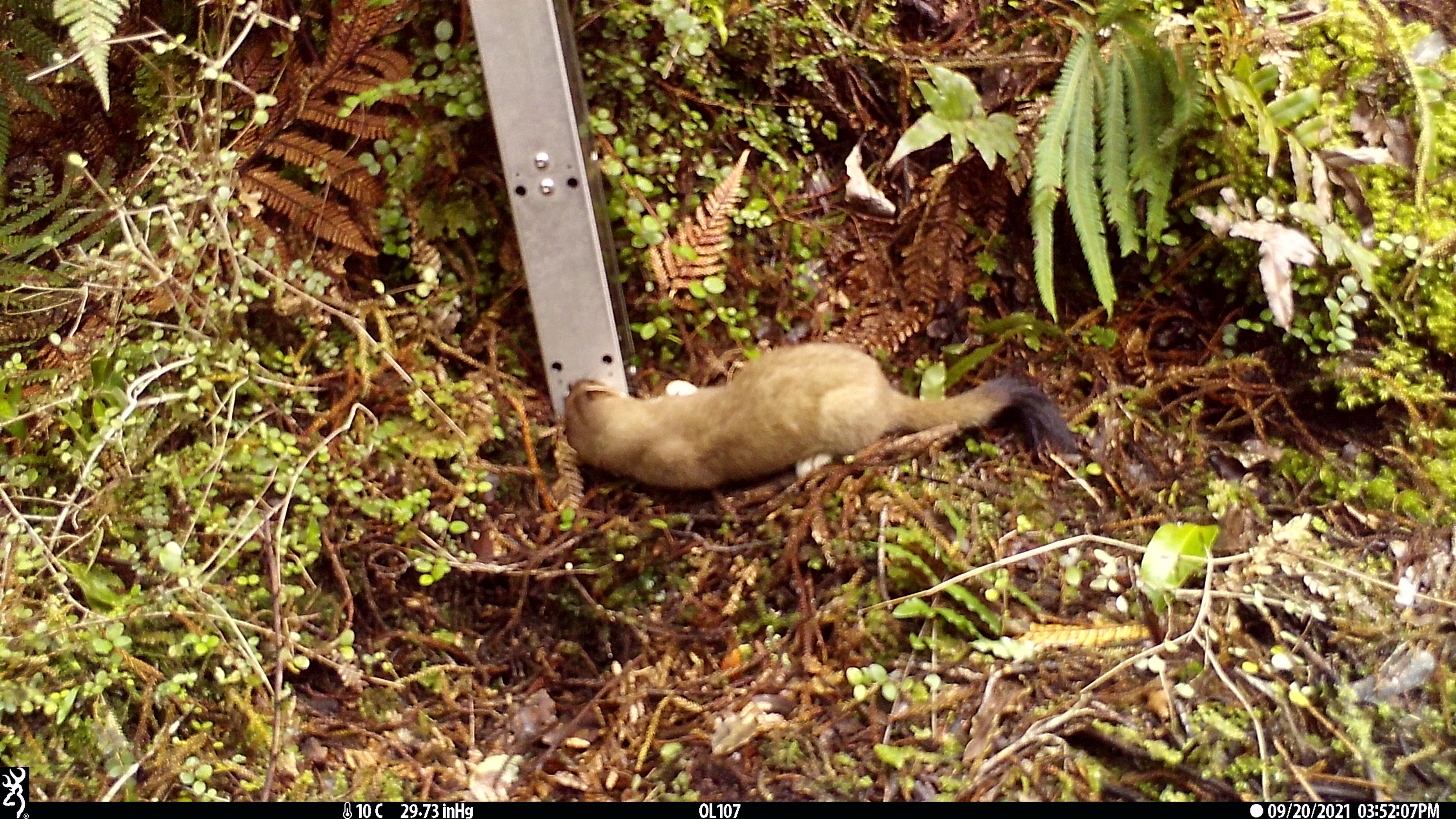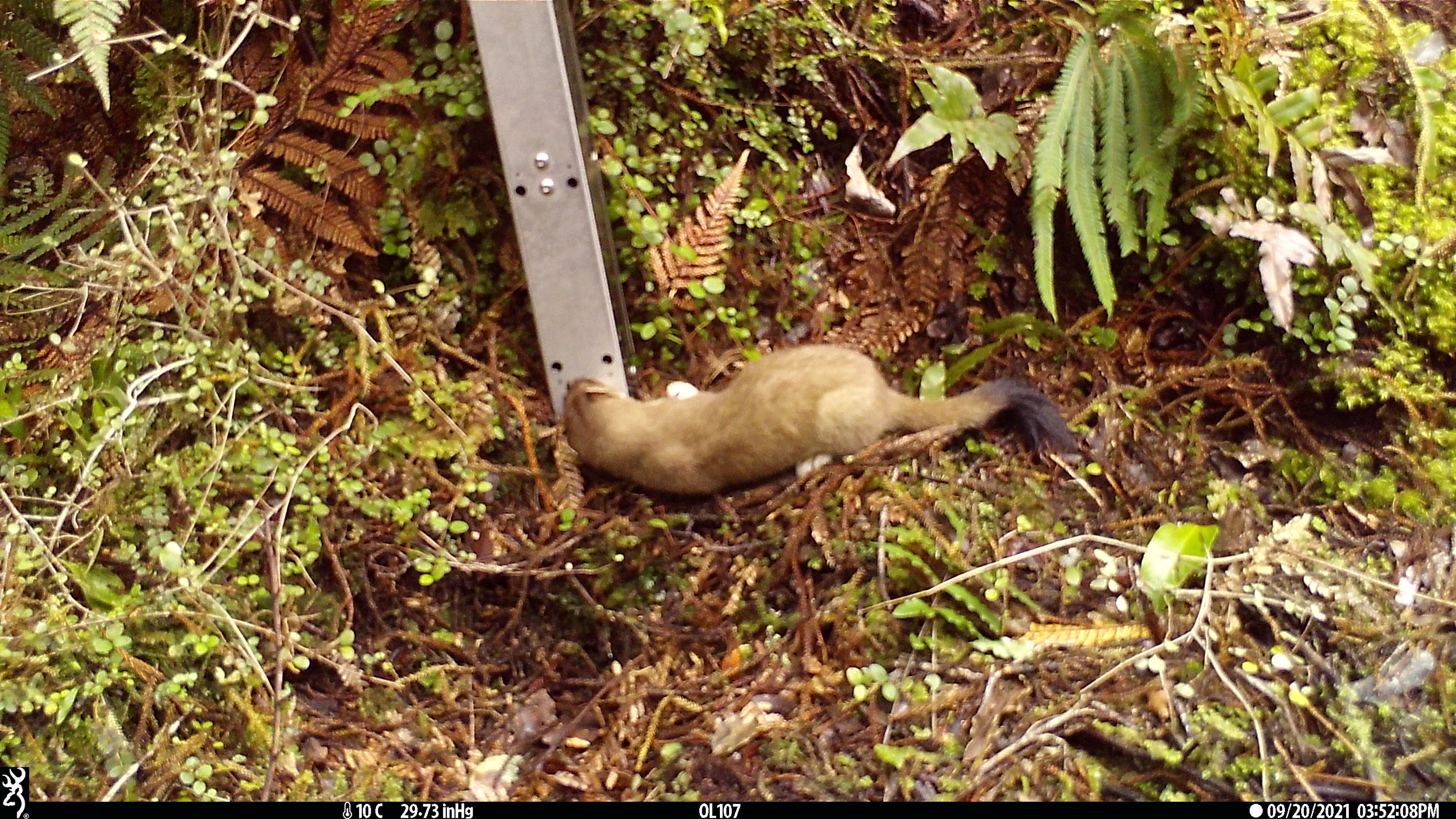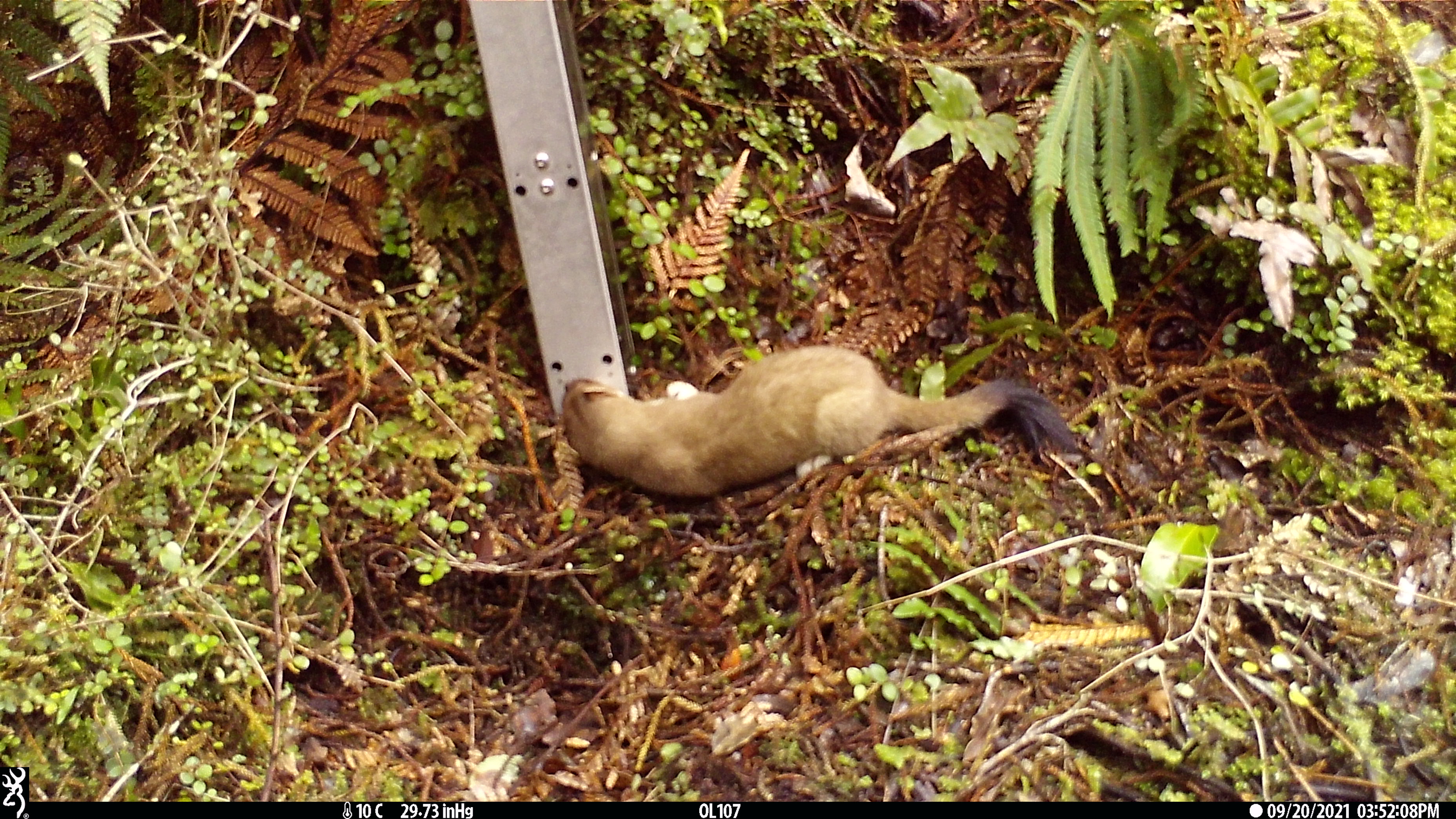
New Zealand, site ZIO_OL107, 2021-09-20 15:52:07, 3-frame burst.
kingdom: Animalia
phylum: Chordata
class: Mammalia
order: Carnivora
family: Mustelidae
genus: Mustela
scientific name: Mustela erminea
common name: stoat